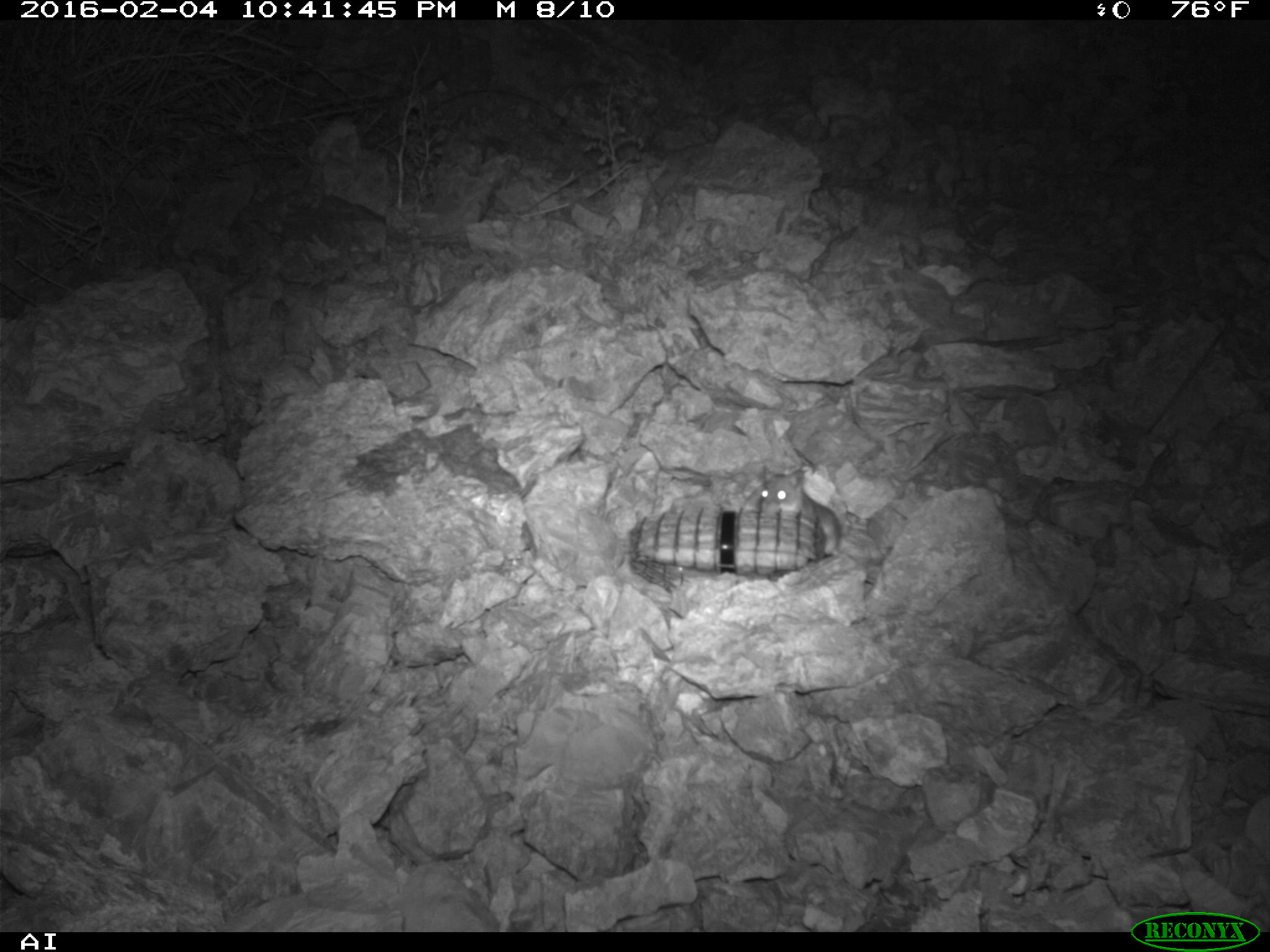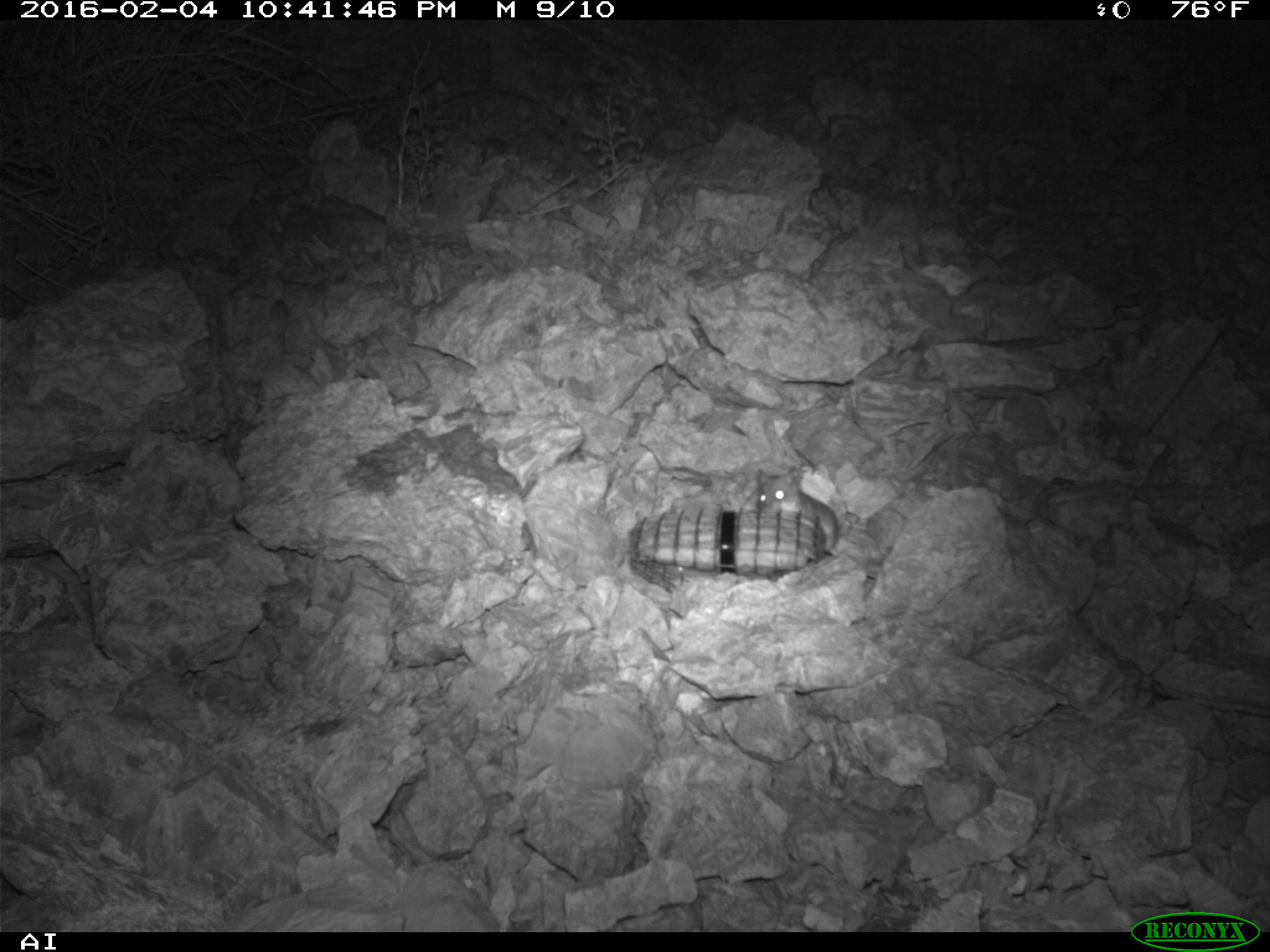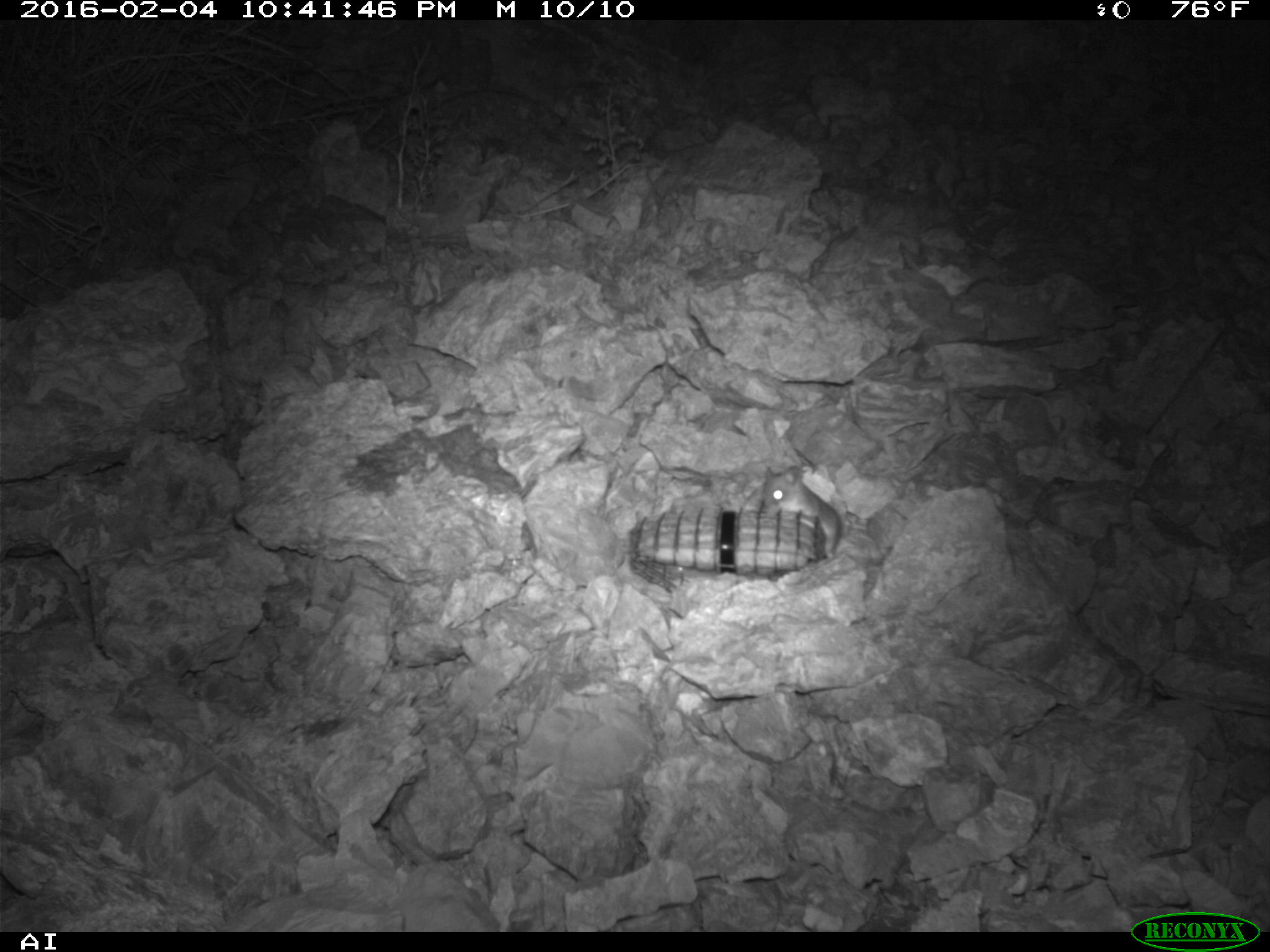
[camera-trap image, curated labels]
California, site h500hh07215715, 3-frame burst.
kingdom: Animalia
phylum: Chordata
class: Mammalia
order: Rodentia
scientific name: Rodentia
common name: rodent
Rodent (Rodentia).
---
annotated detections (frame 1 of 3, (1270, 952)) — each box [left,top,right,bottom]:
rodent: [759,464,841,557]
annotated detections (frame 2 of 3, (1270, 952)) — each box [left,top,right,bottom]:
rodent: [757,467,840,556]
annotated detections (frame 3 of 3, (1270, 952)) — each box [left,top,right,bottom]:
rodent: [760,464,841,562]